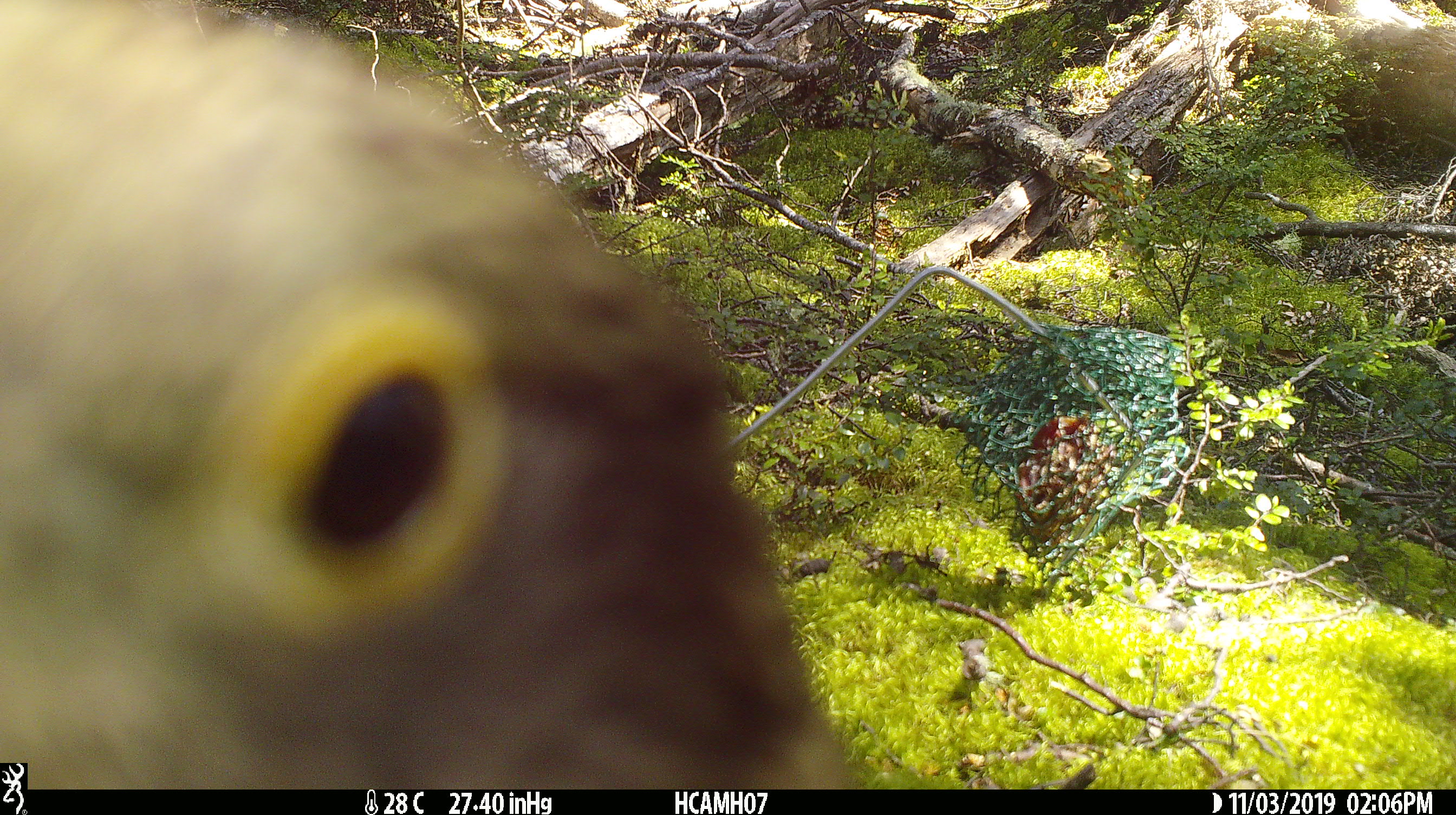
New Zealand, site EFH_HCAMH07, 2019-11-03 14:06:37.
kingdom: Animalia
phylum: Chordata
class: Aves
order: Psittaciformes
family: Strigopidae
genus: Nestor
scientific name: Nestor notabilis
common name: kea